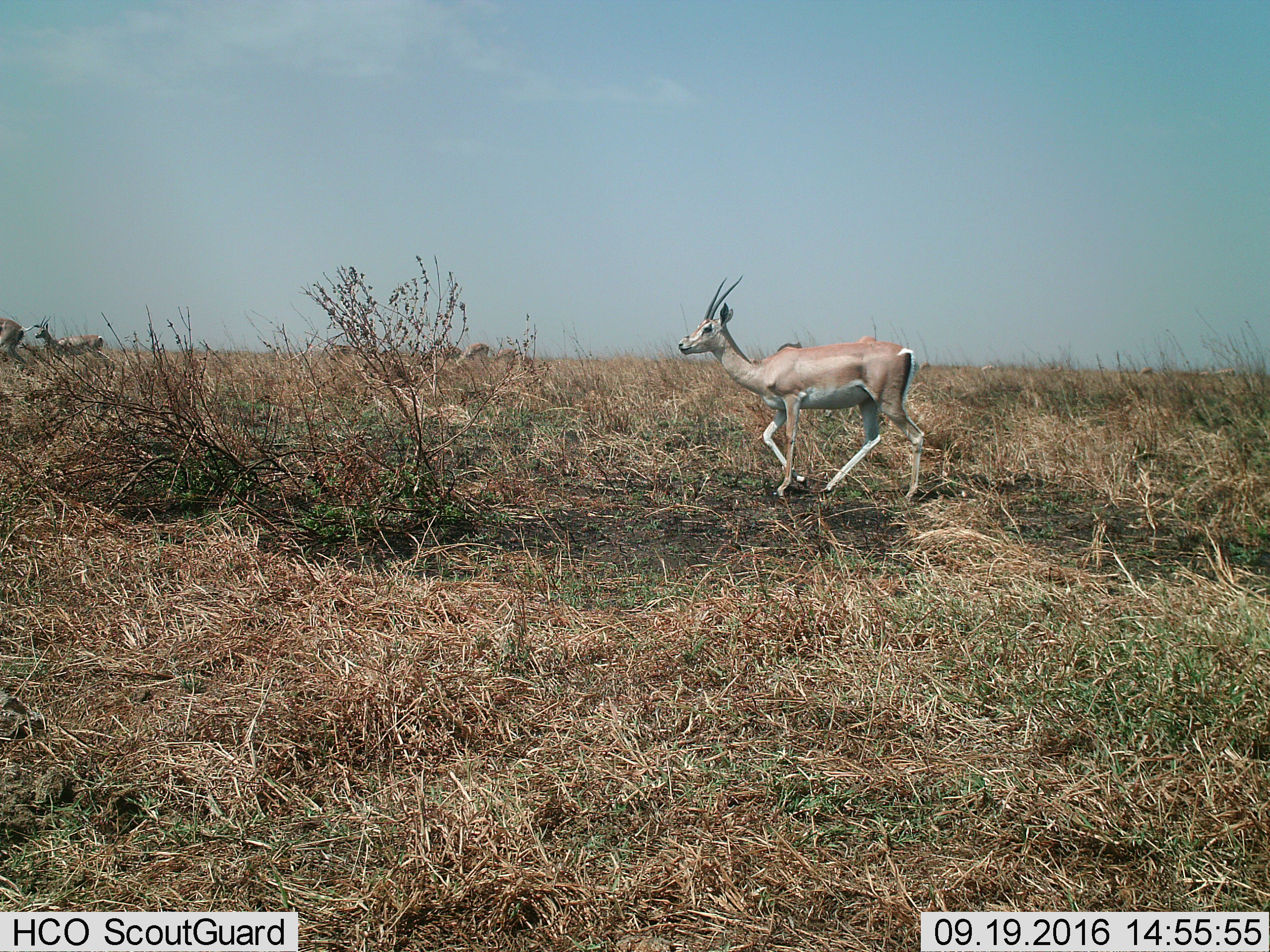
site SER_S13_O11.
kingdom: Animalia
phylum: Chordata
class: Mammalia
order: Artiodactyla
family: Bovidae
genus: Nanger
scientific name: Nanger granti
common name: grant's gazelle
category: gazellegrants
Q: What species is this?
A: Gazellegrants (grant's gazelle) (Nanger granti).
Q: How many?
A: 3.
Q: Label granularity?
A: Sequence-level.